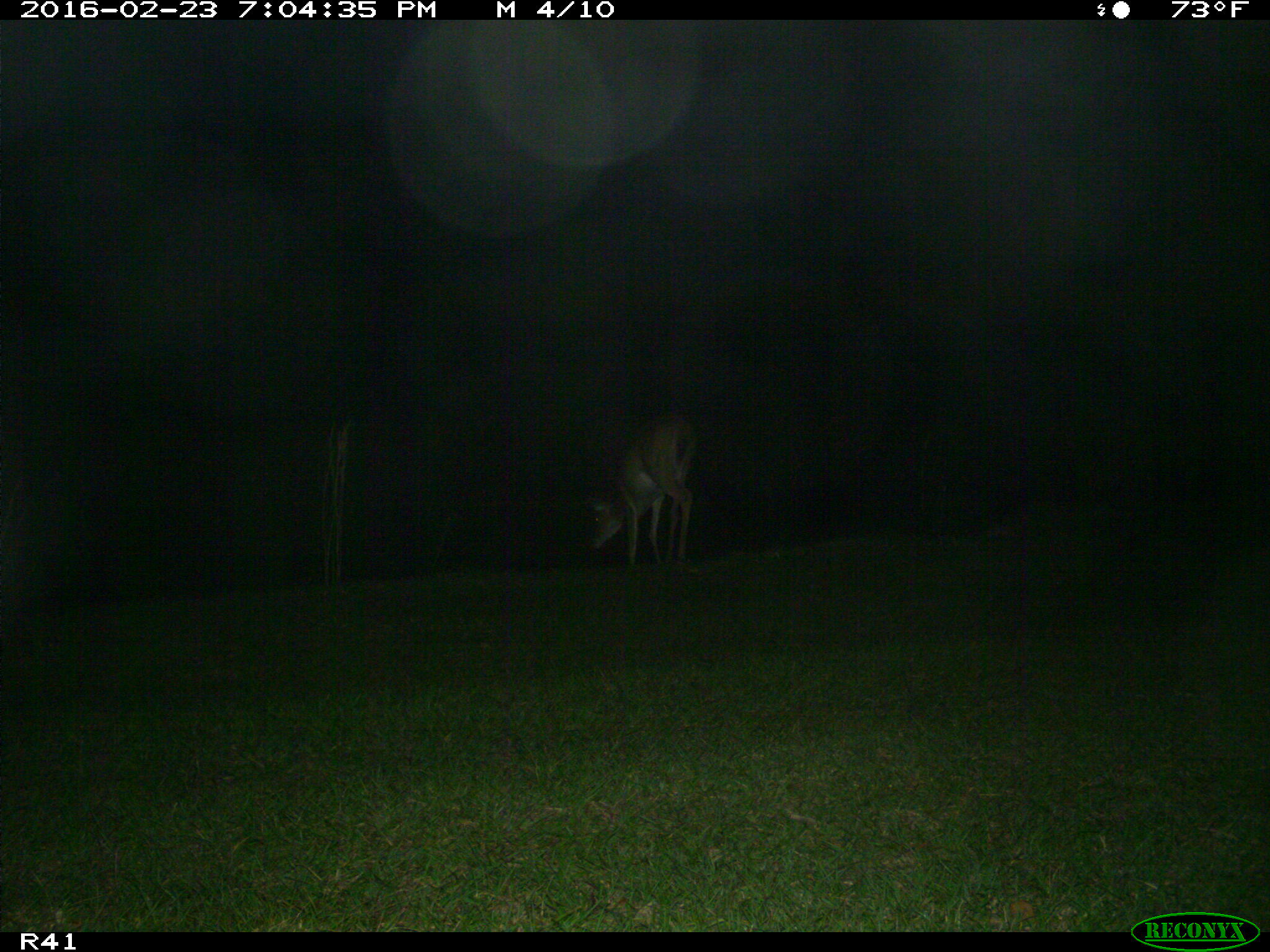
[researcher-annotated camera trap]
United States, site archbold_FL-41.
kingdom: Animalia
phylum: Chordata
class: Mammalia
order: Artiodactyla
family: Cervidae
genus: Odocoileus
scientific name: Odocoileus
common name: deer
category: unidentified deer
Unidentified deer (deer) (Odocoileus).